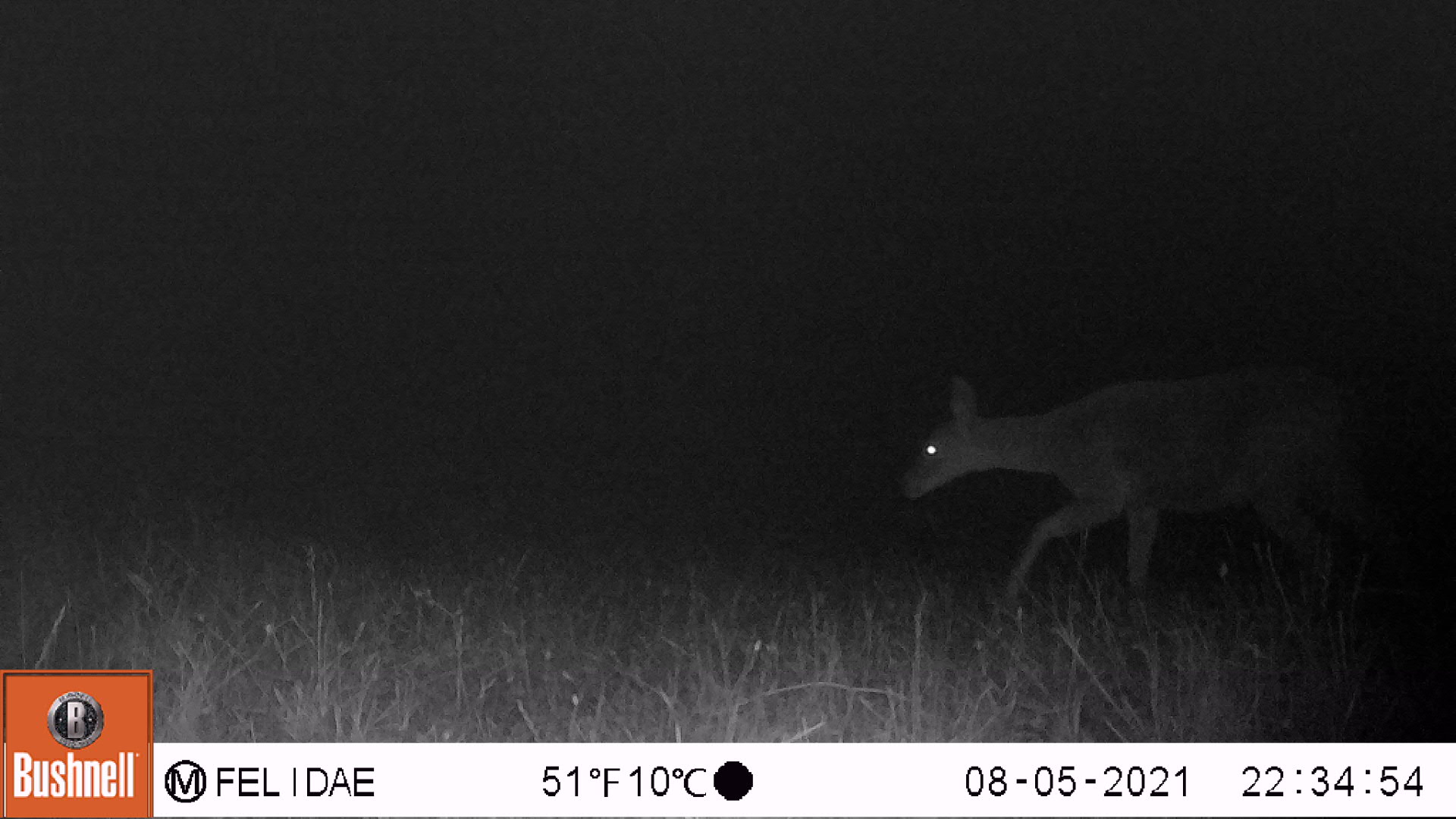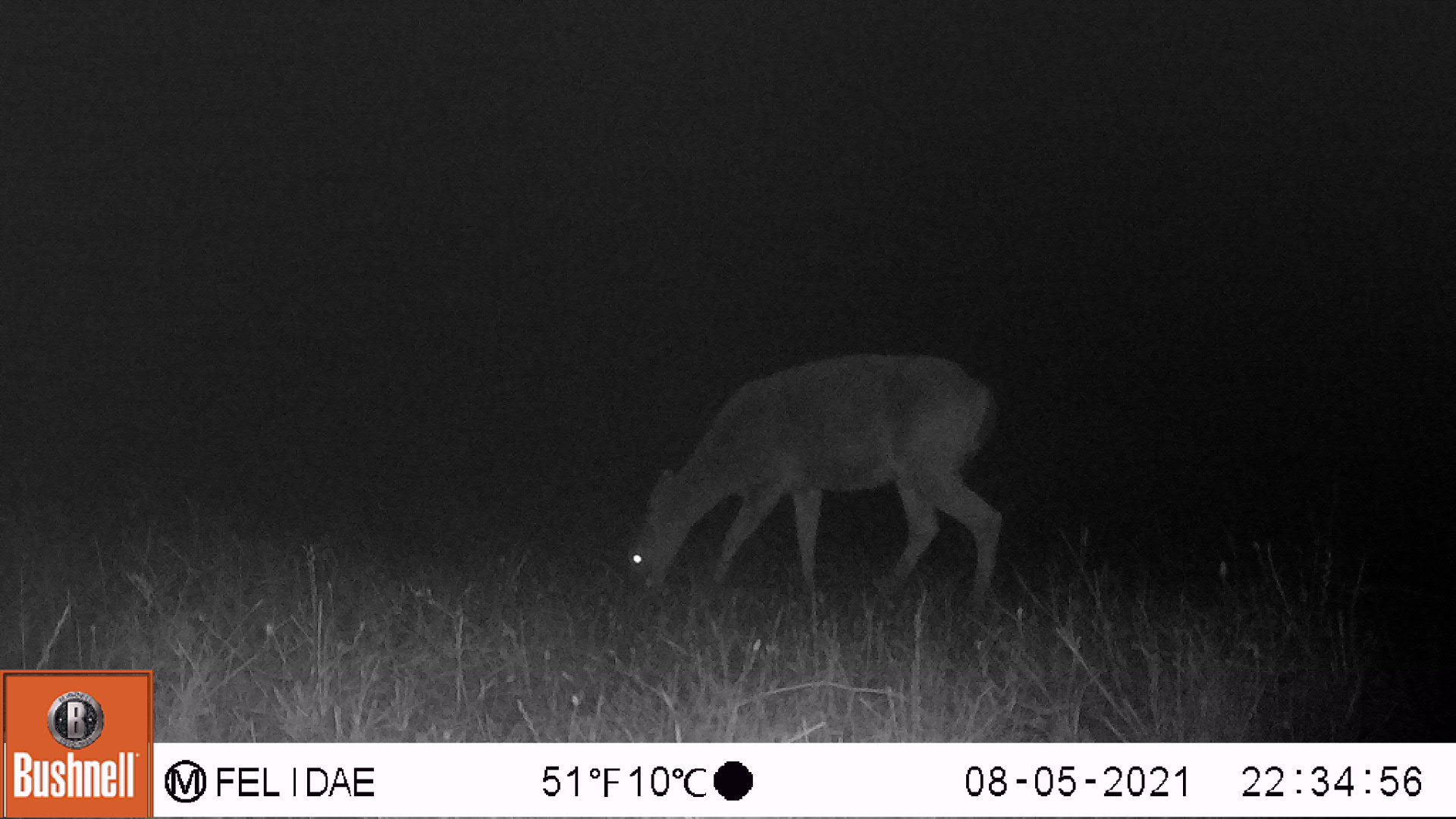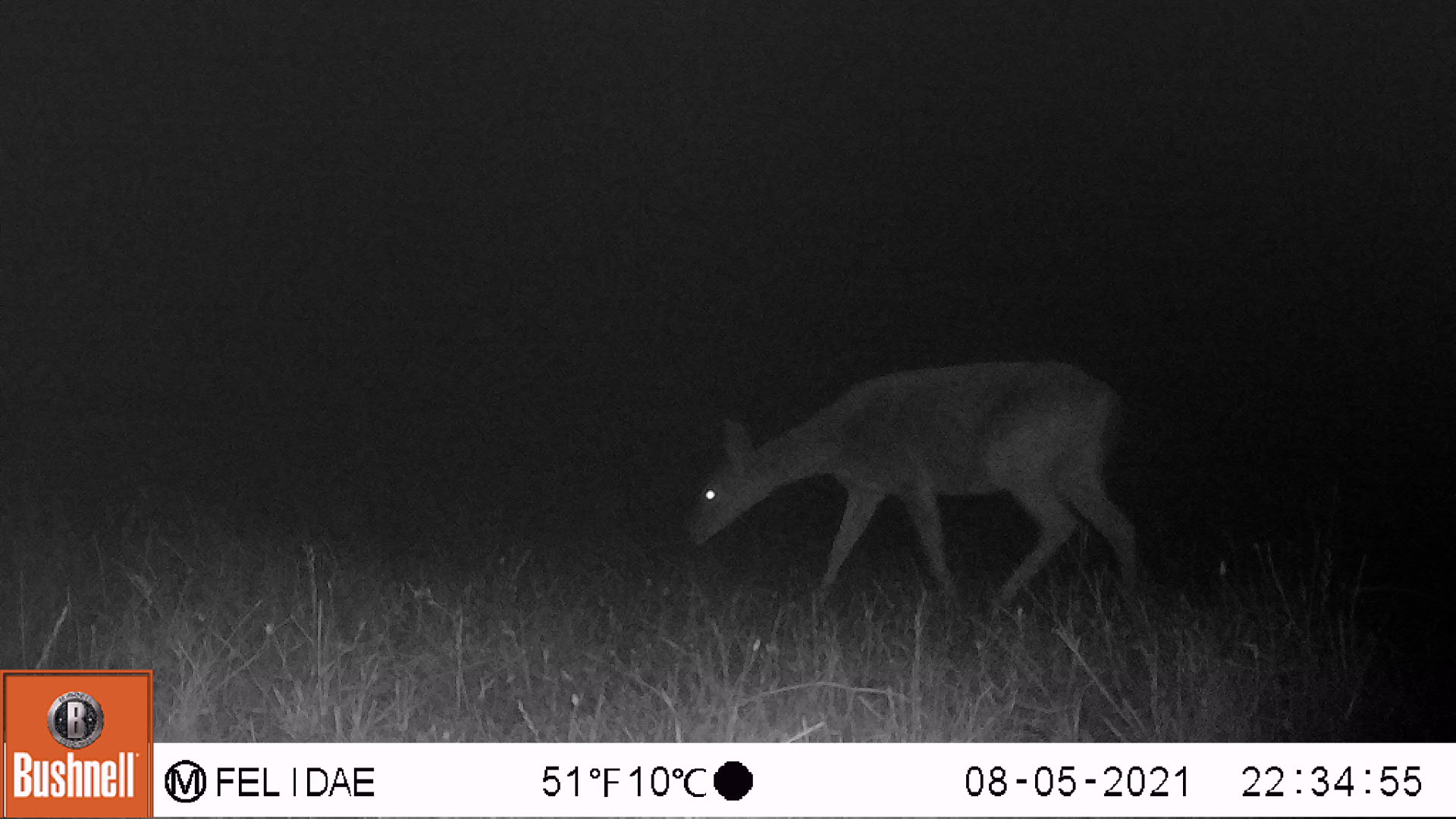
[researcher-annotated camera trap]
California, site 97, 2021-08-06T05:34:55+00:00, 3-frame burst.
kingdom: Animalia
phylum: Chordata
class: Mammalia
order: Artiodactyla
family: Cervidae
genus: Odocoileus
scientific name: Odocoileus hemionus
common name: mule deer